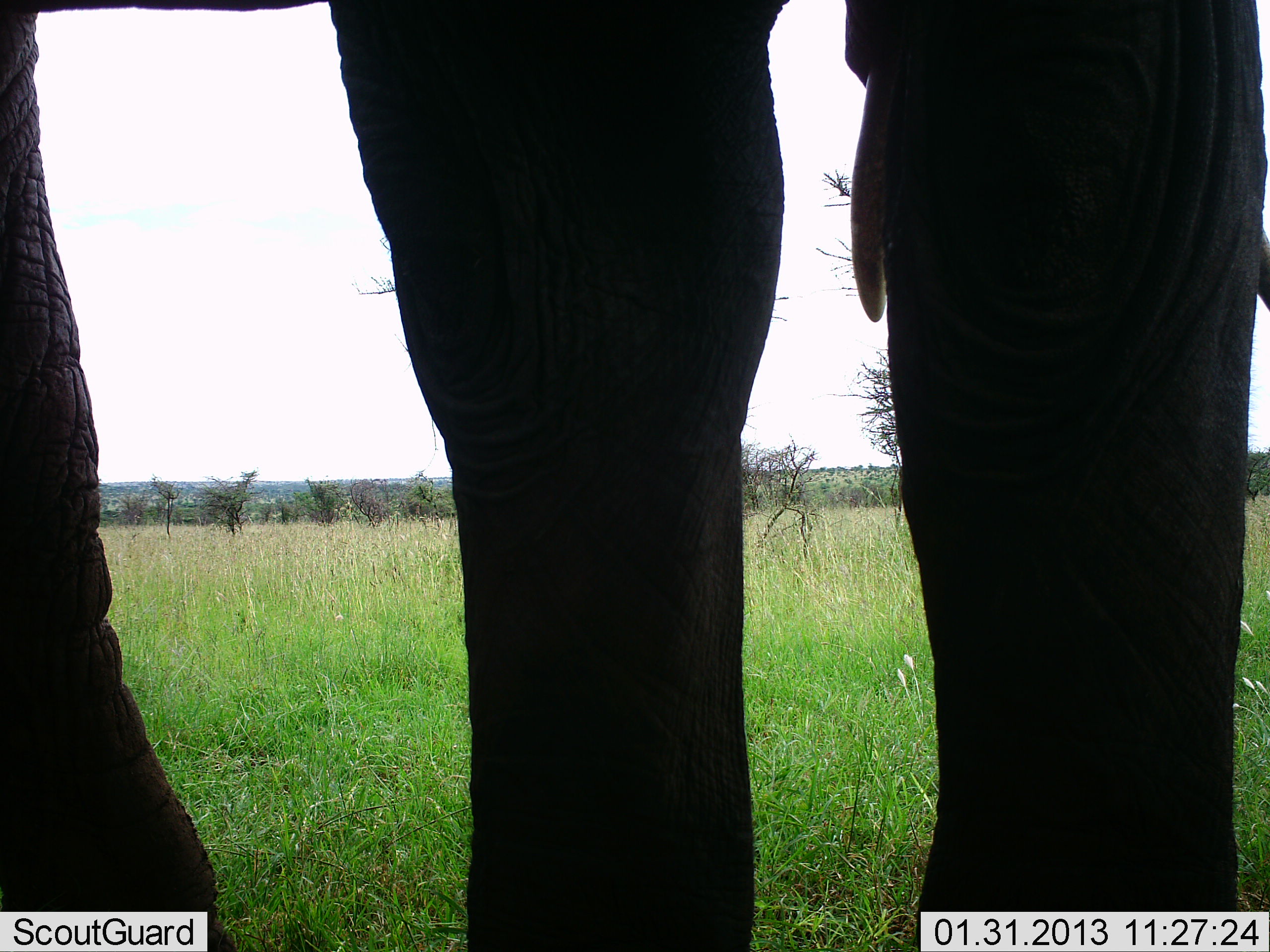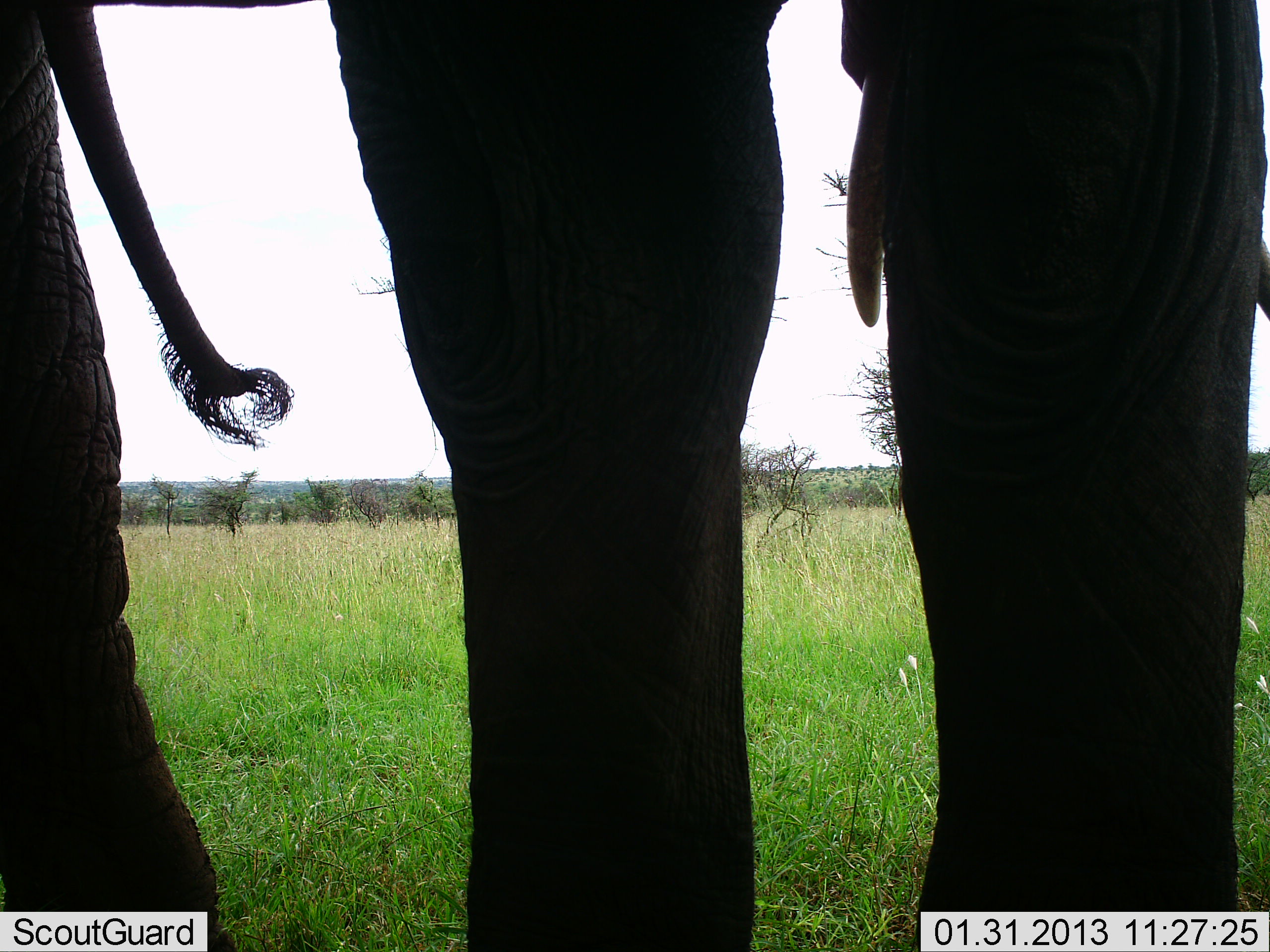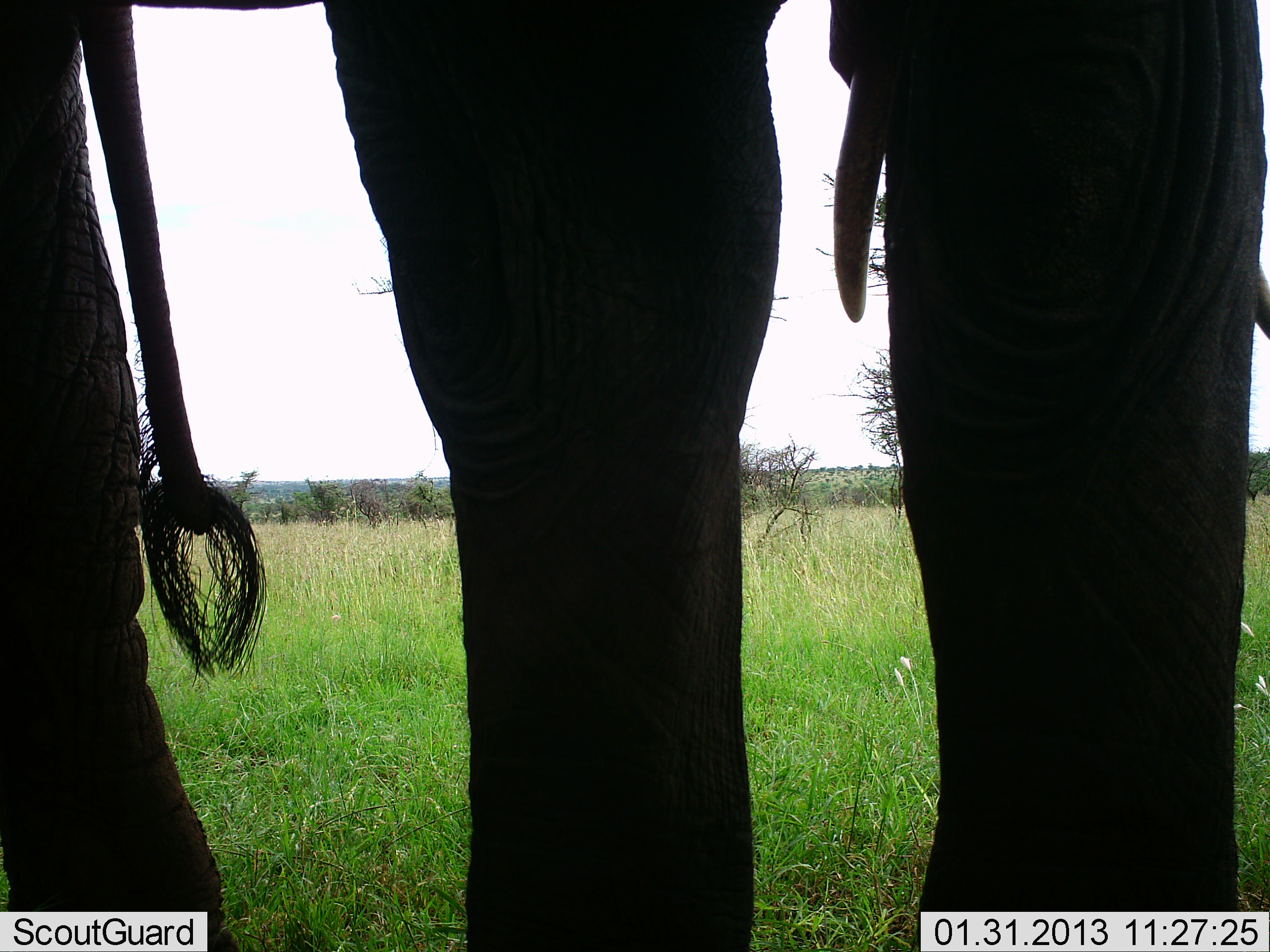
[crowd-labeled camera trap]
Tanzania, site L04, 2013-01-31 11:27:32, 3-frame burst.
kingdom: Animalia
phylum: Chordata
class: Mammalia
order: Proboscidea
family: Elephantidae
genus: Loxodonta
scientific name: Loxodonta africana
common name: african bush elephant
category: elephant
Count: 1.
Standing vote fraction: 100%.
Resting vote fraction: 4%.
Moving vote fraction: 0%.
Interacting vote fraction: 0%.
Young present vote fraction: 0%.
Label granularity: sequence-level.